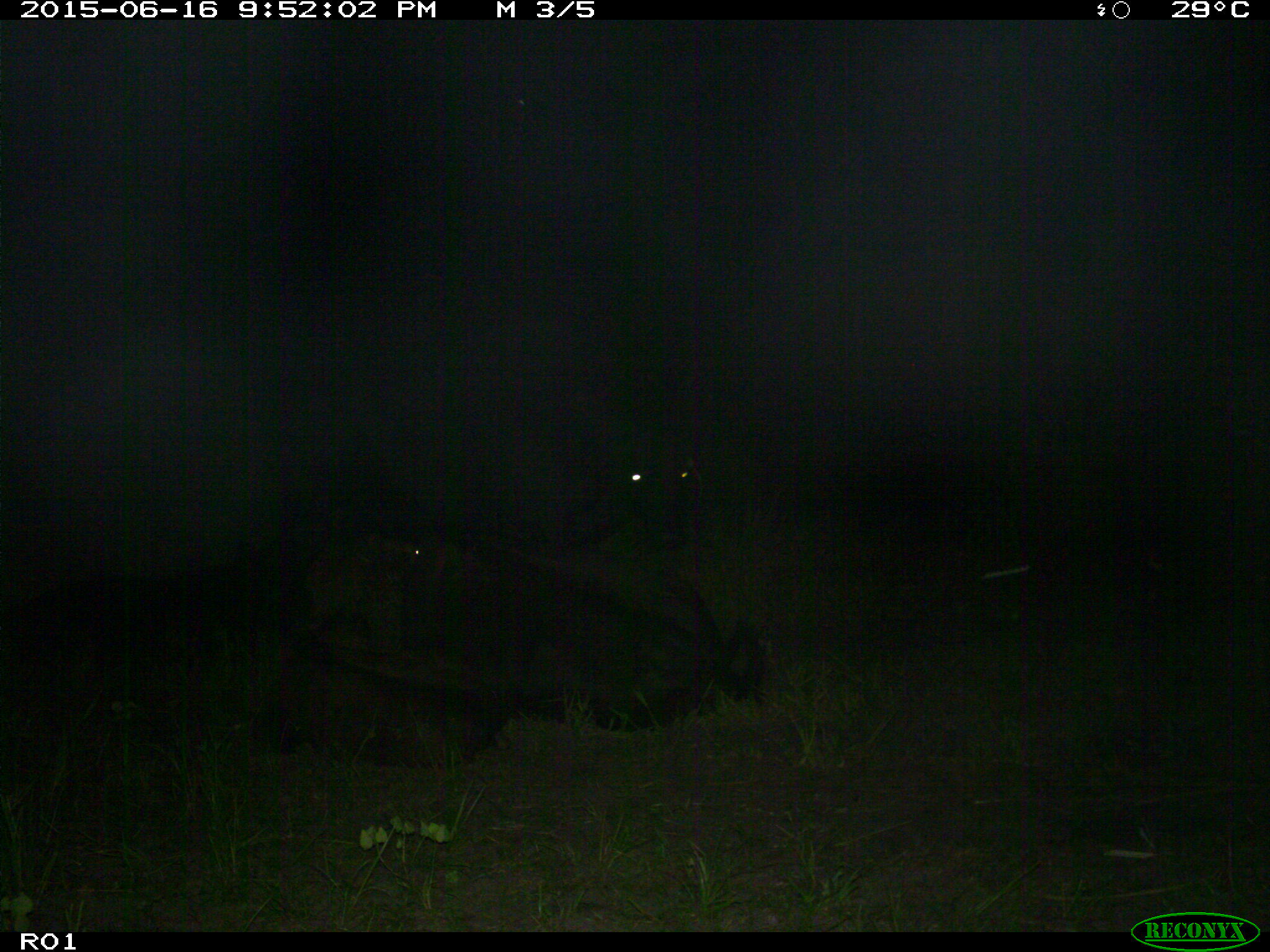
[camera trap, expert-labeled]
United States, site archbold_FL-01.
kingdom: Animalia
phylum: Chordata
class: Mammalia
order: Artiodactyla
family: Bovidae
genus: Bos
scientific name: Bos taurus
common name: domestic cow